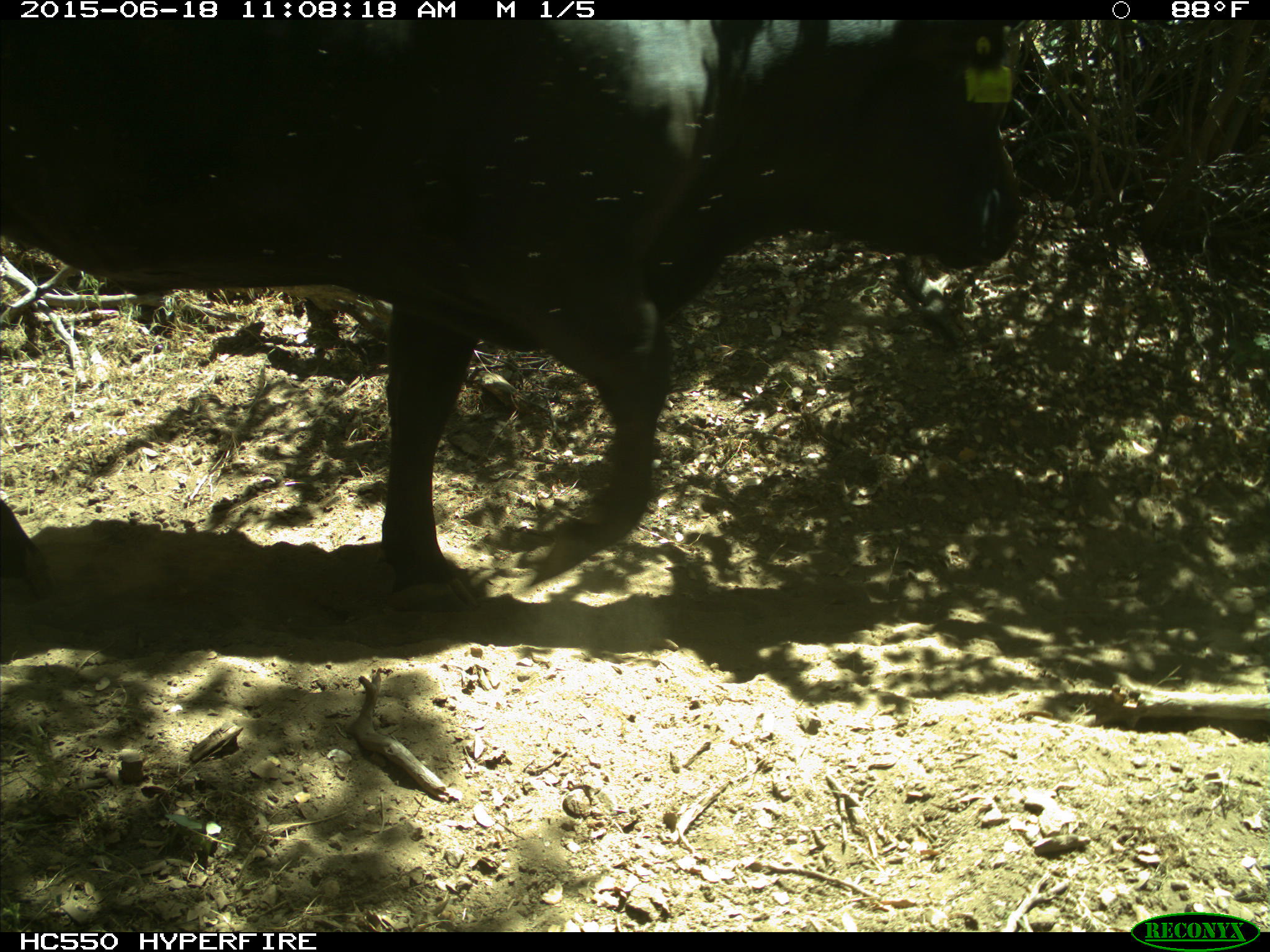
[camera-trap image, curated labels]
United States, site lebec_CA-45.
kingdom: Animalia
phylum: Chordata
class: Mammalia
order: Artiodactyla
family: Bovidae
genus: Bos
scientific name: Bos taurus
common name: domestic cow